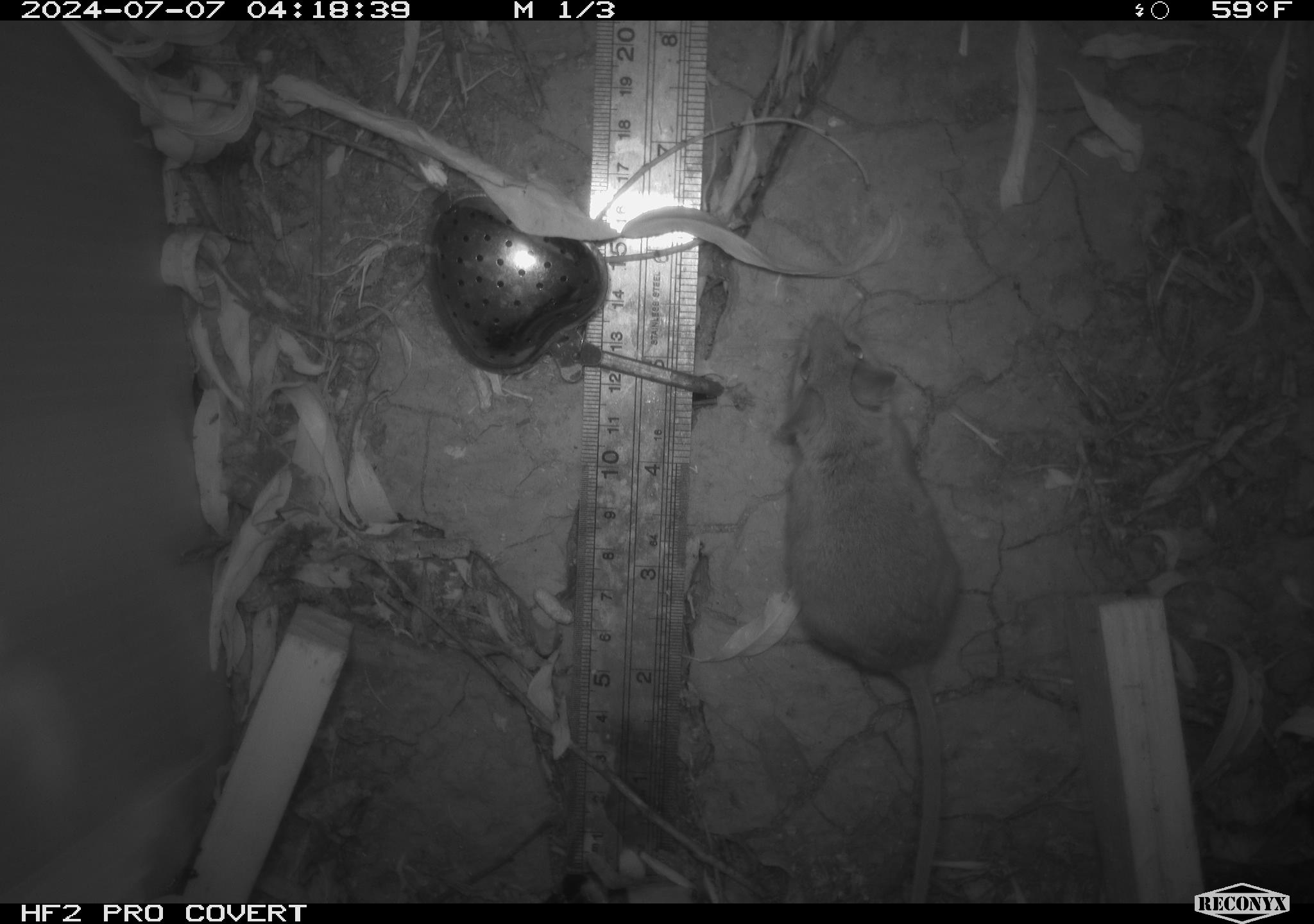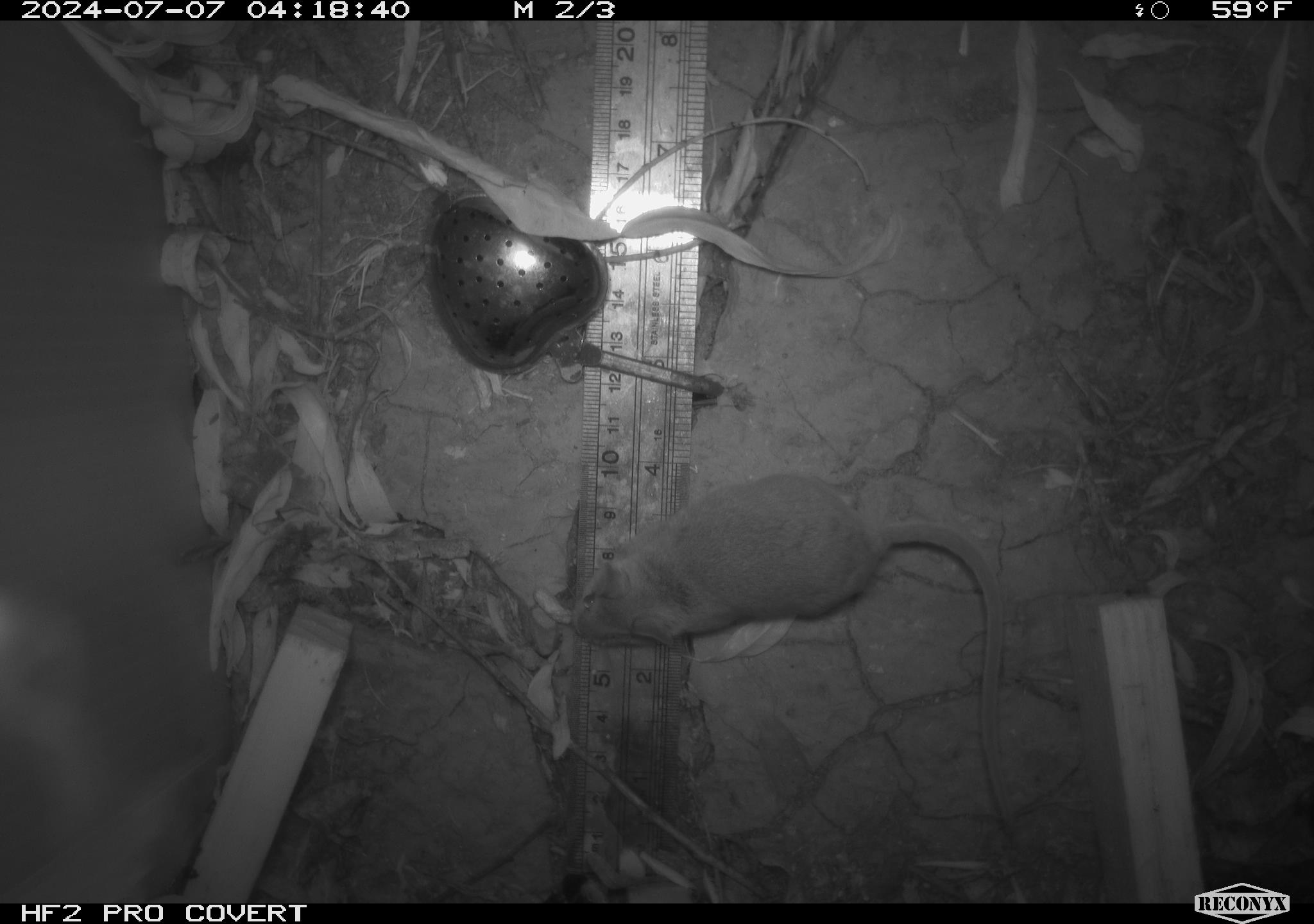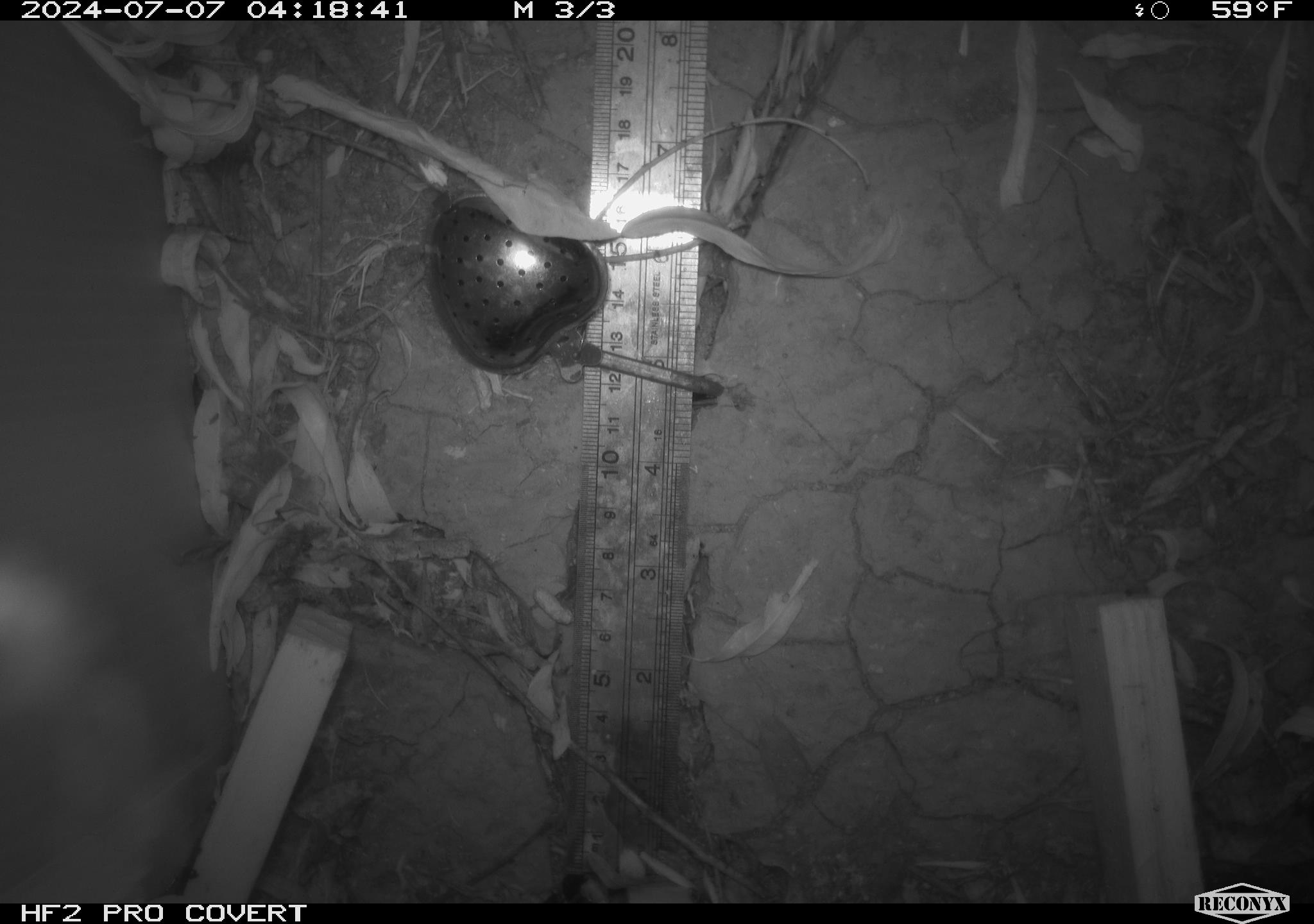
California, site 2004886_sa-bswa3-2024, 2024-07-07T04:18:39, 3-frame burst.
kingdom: Animalia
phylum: Chordata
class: Mammalia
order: Rodentia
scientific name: Rodentia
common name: mouse species